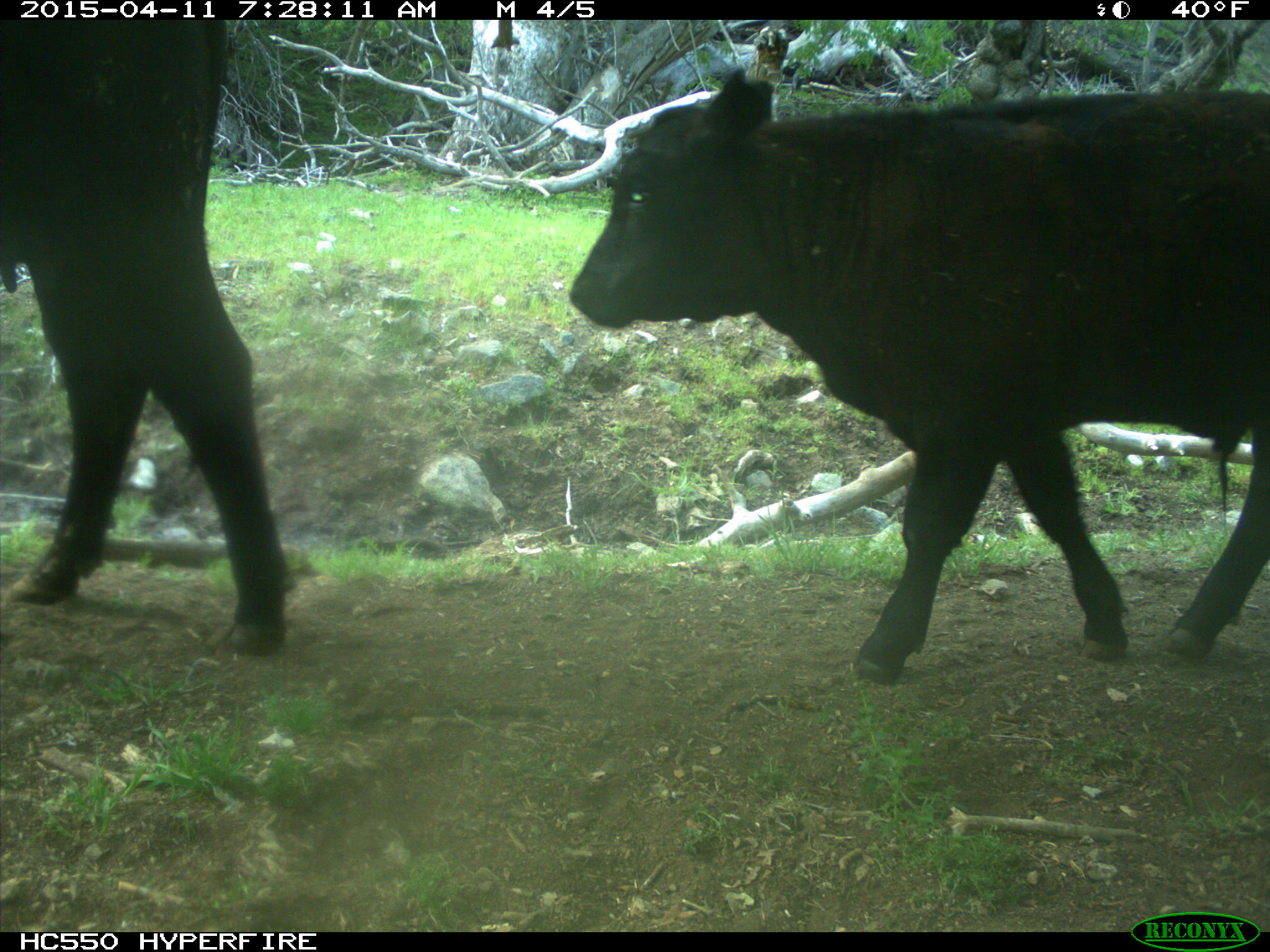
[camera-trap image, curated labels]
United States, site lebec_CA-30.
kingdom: Animalia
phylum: Chordata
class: Mammalia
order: Artiodactyla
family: Bovidae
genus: Bos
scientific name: Bos taurus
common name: domestic cow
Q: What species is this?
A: Bos taurus (domestic cow).